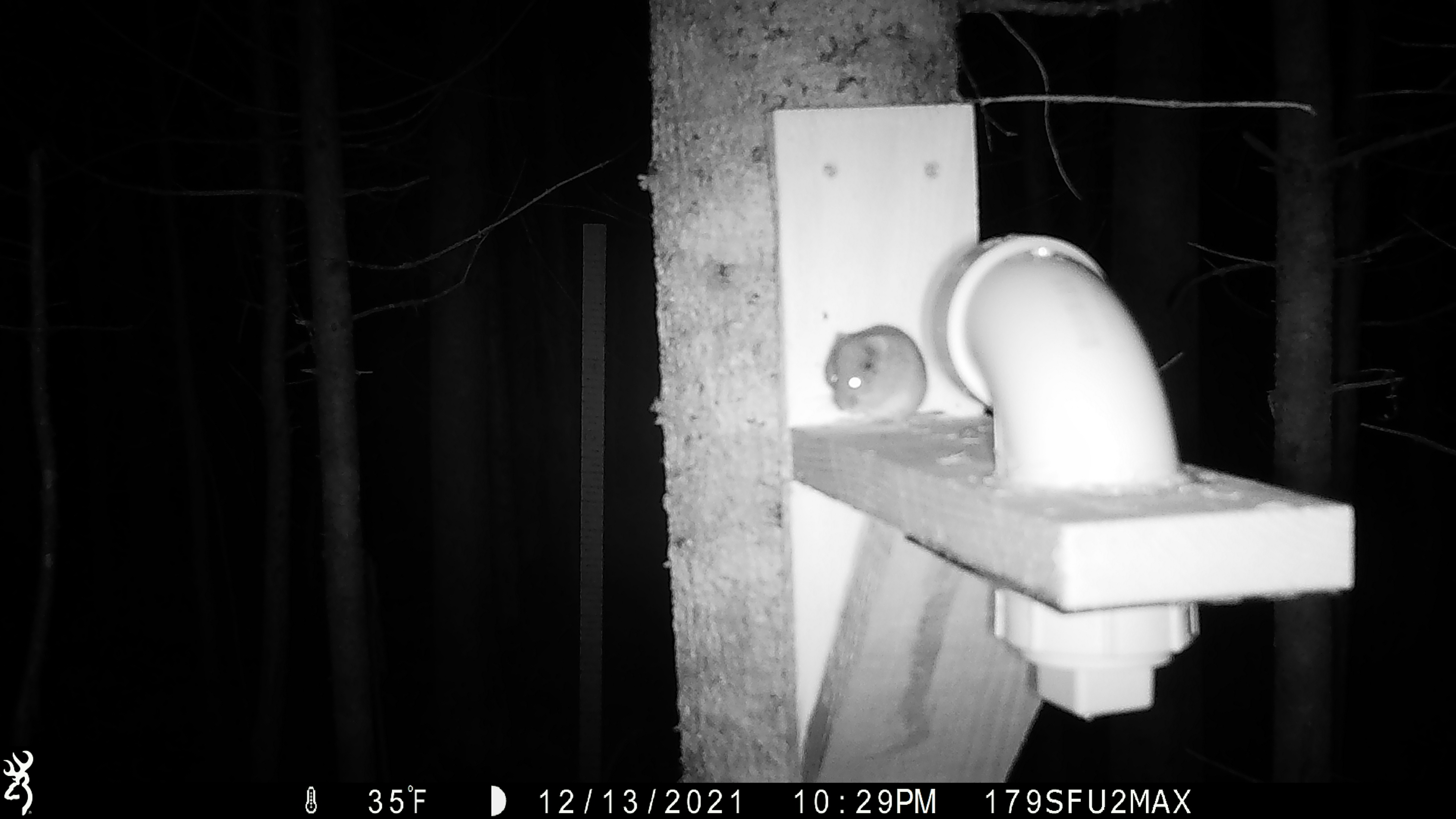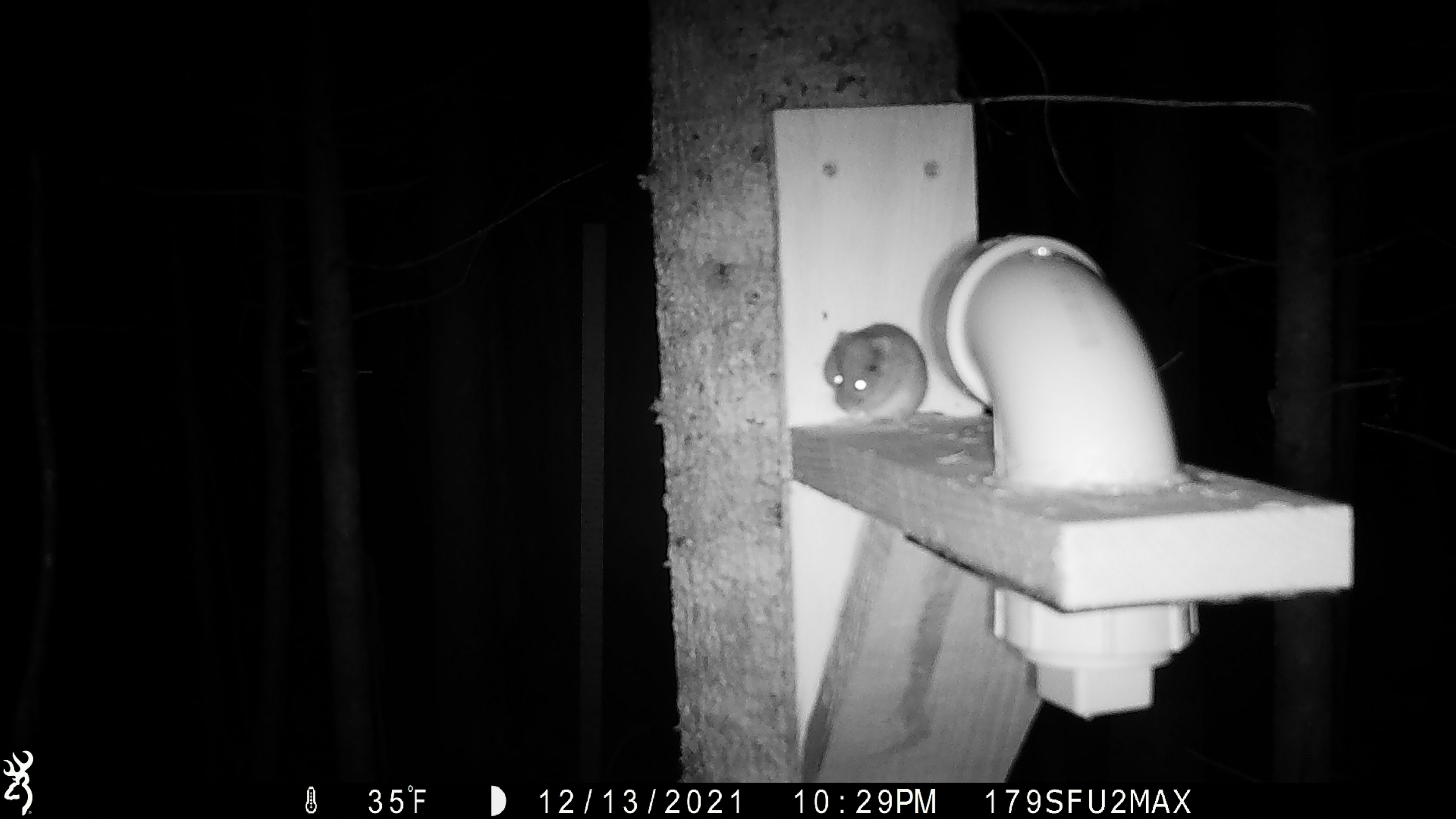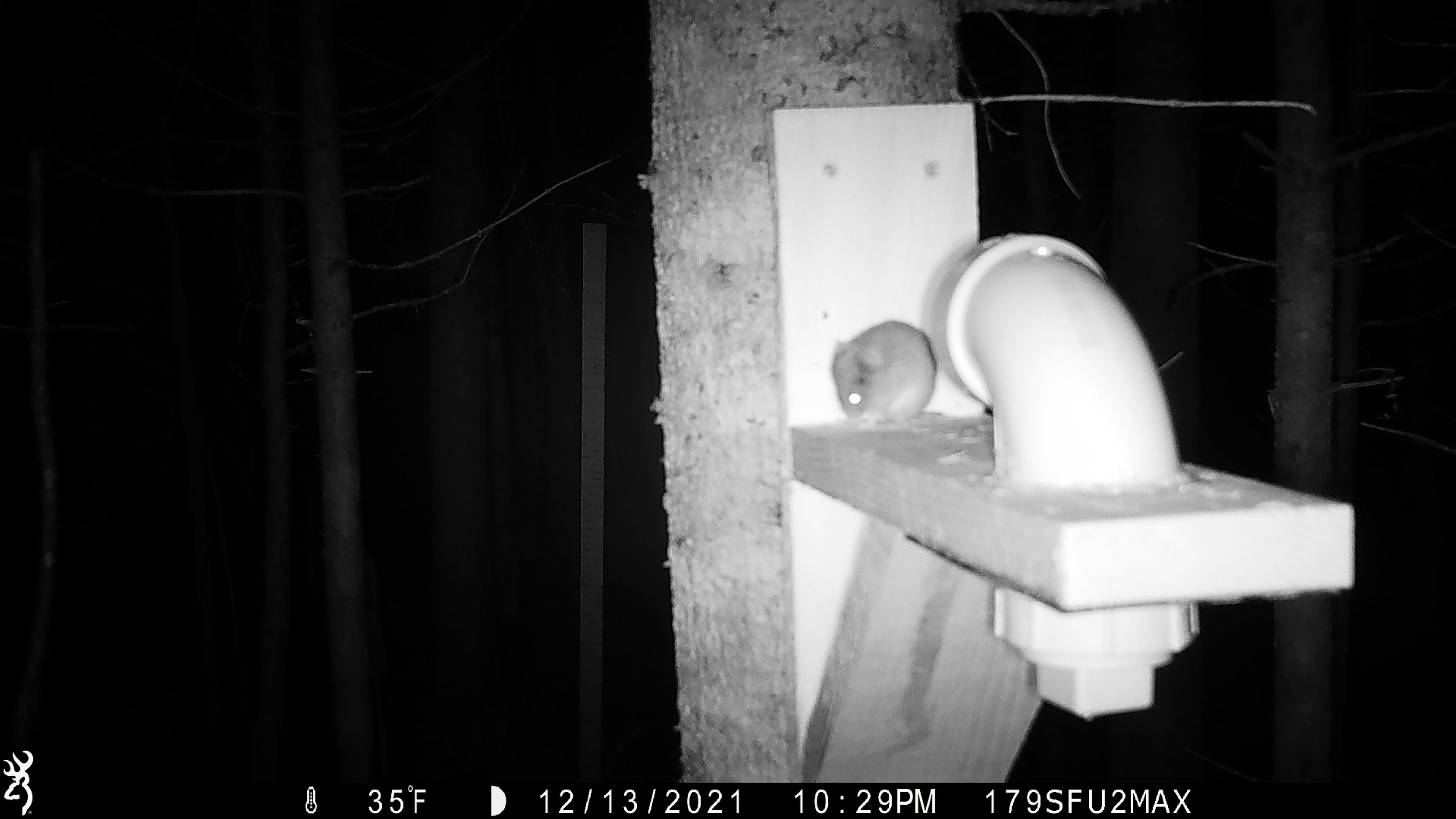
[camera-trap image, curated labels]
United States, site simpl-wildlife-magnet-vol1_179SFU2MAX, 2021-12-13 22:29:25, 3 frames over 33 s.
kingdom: Animalia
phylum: Chordata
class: Mammalia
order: Rodentia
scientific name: Rodentia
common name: mouse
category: mouse sp.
Mouse sp. (mouse) (Rodentia).